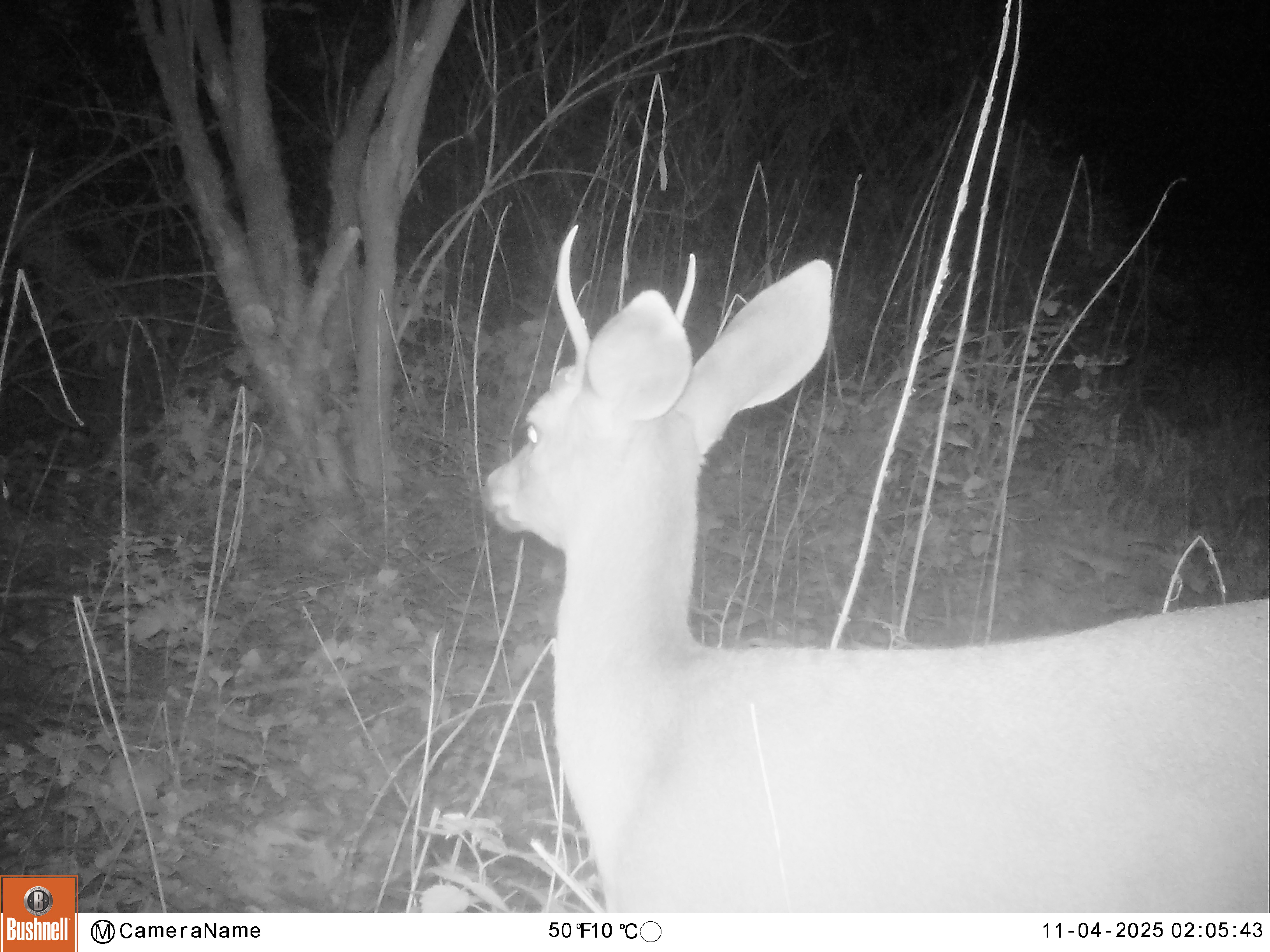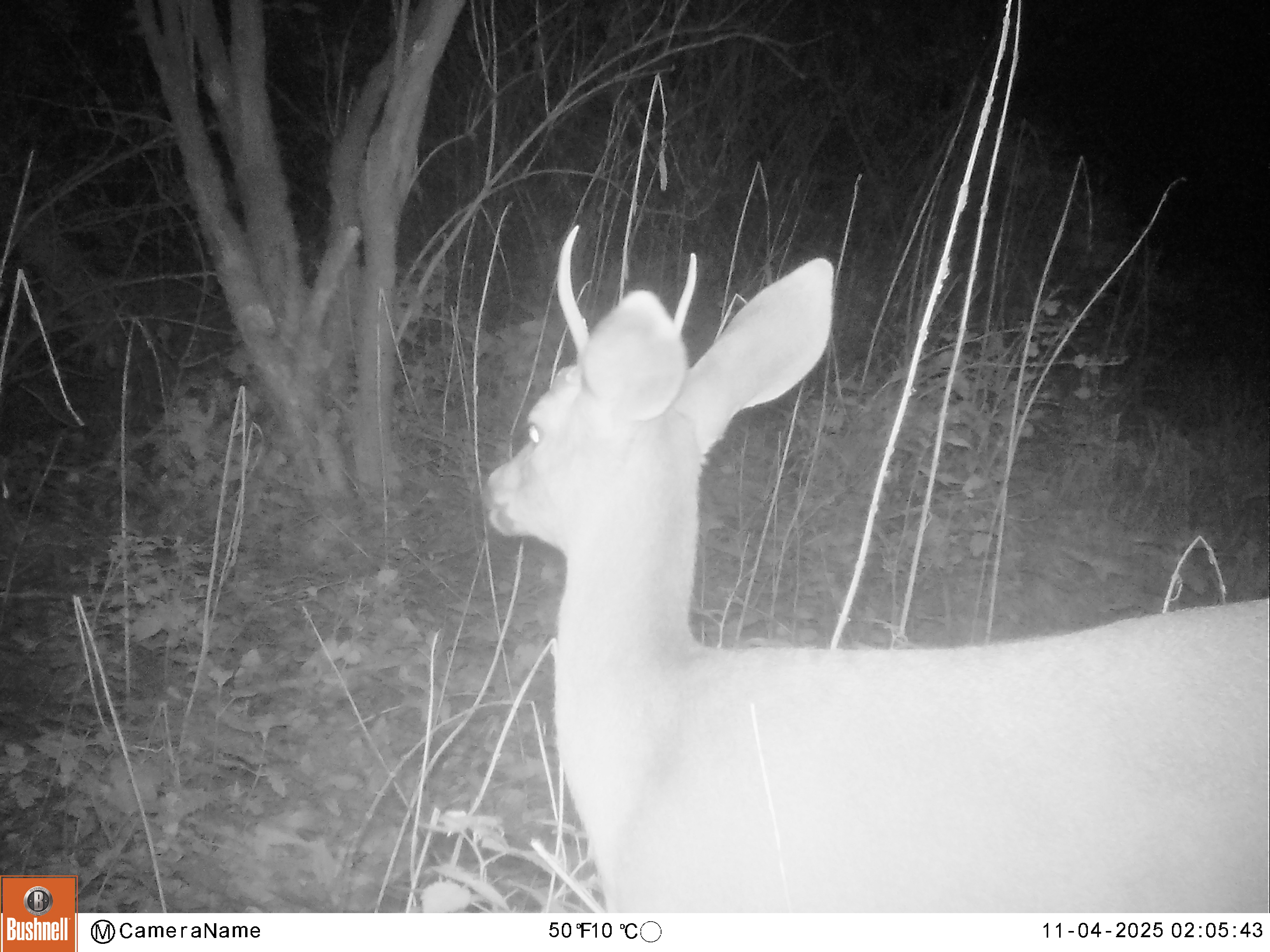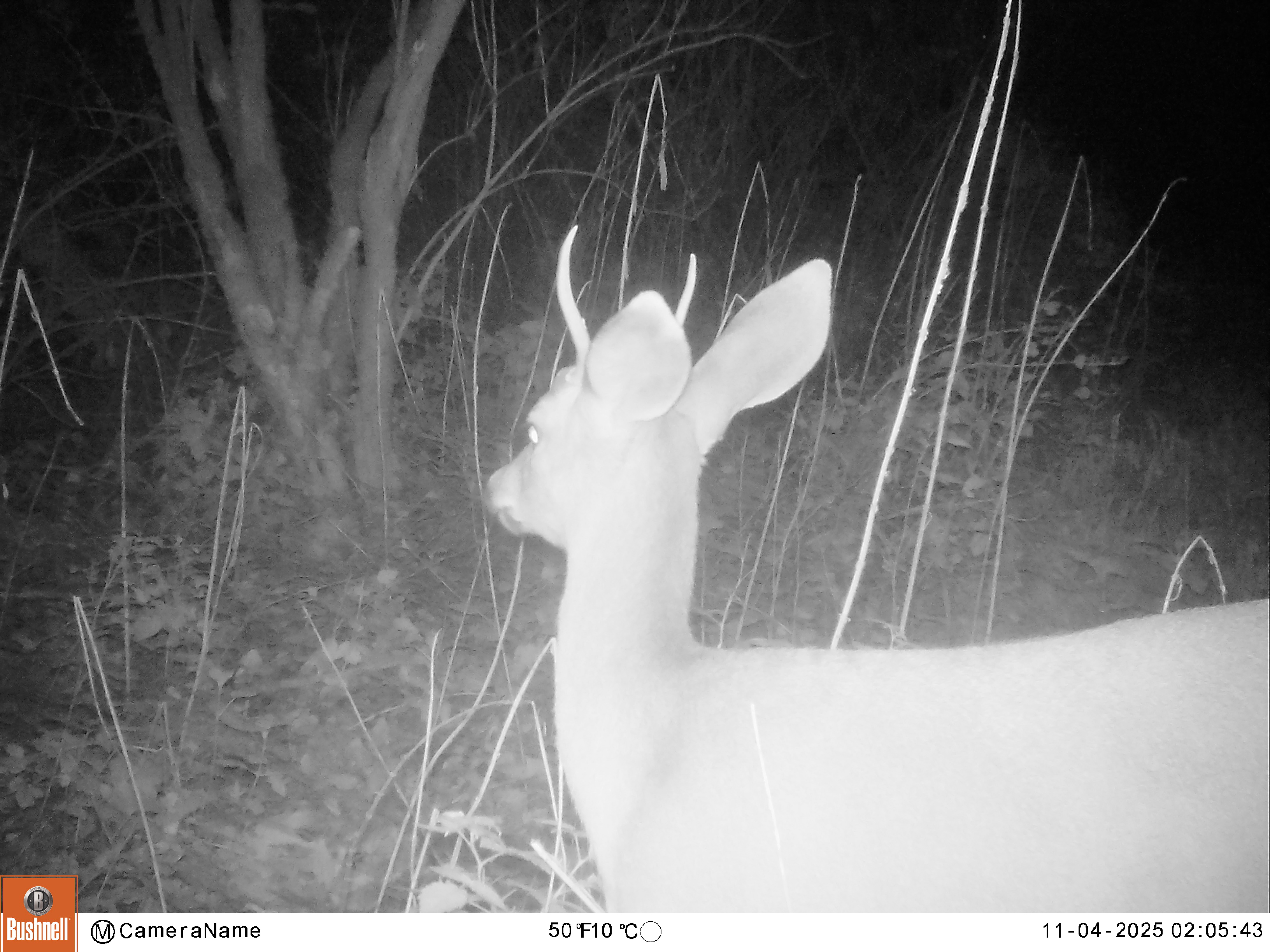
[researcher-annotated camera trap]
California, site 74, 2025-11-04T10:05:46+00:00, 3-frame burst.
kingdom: Animalia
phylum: Chordata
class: Mammalia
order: Artiodactyla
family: Cervidae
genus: Odocoileus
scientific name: Odocoileus hemionus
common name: mule deer